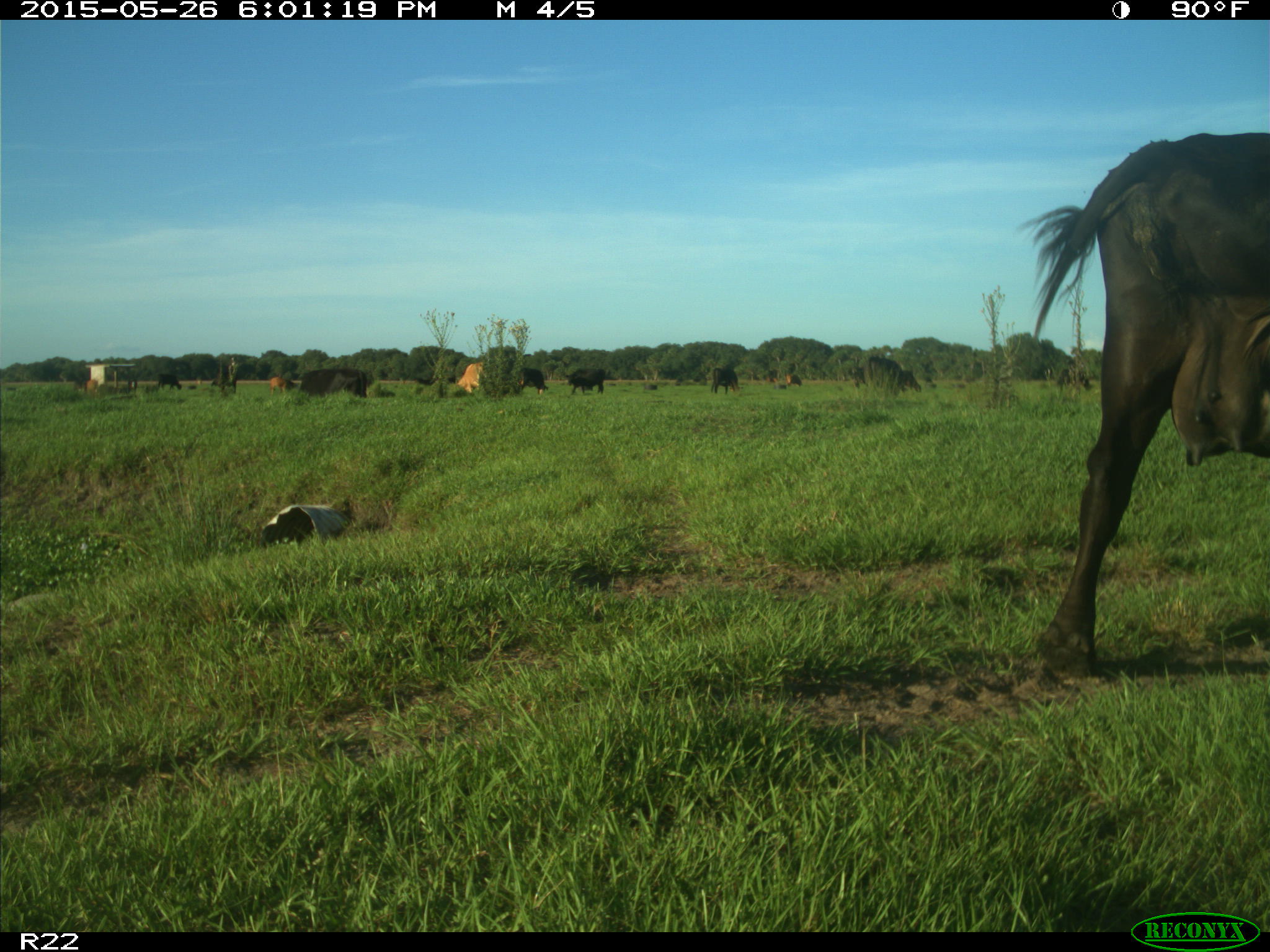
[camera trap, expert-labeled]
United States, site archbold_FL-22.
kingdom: Animalia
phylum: Chordata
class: Mammalia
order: Artiodactyla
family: Bovidae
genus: Bos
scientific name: Bos taurus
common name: domestic cow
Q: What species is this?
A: Bos taurus (domestic cow).